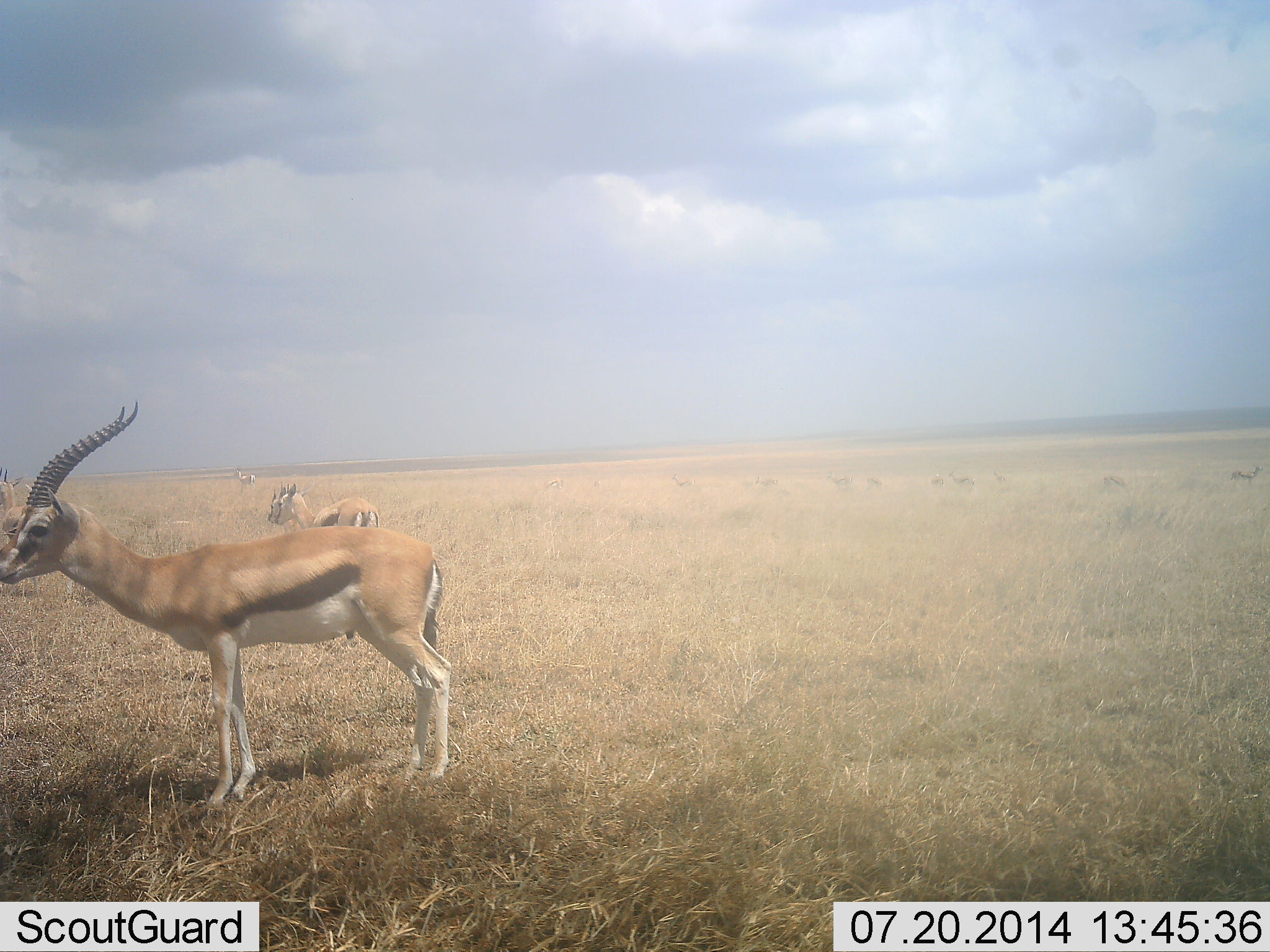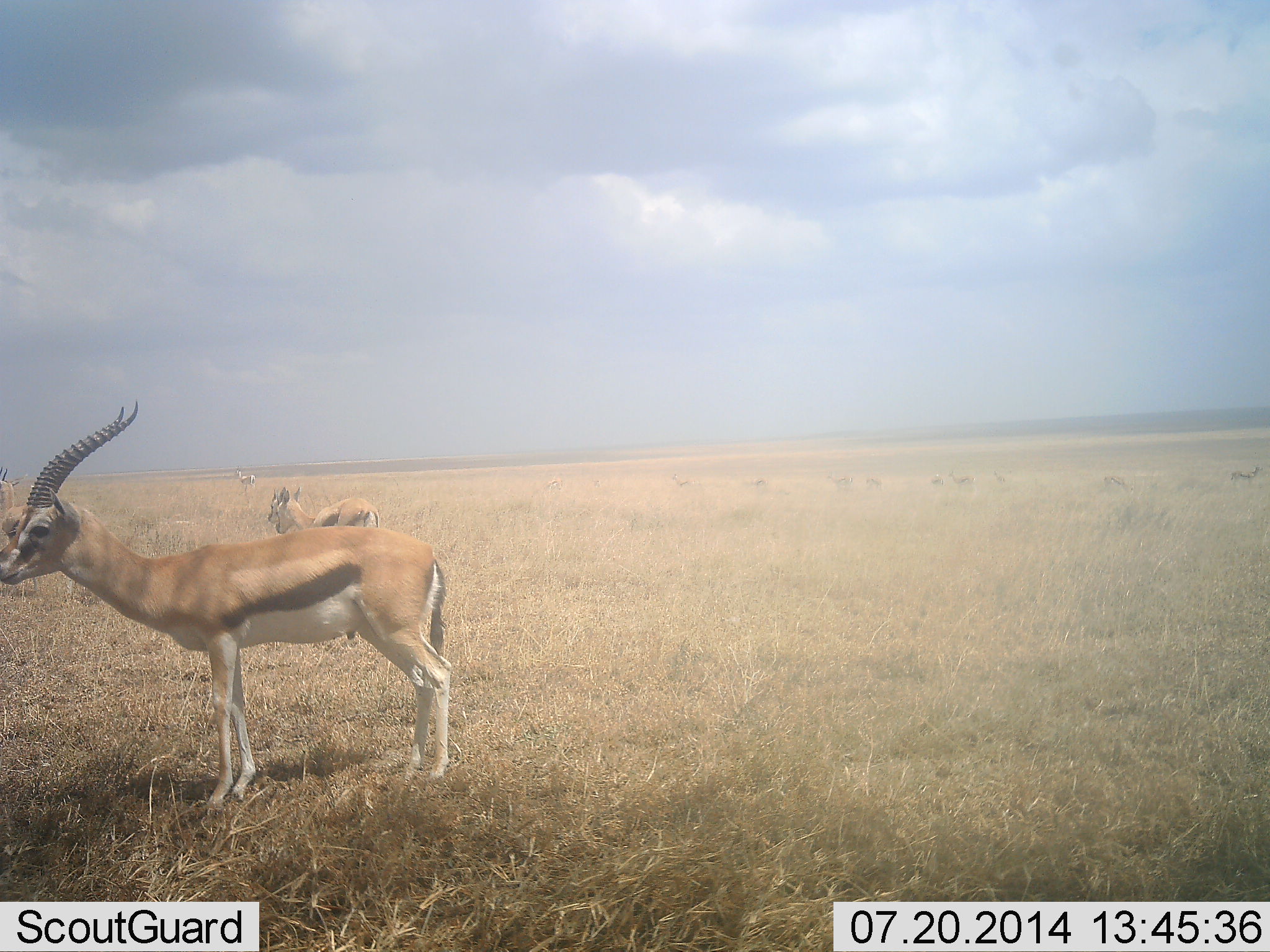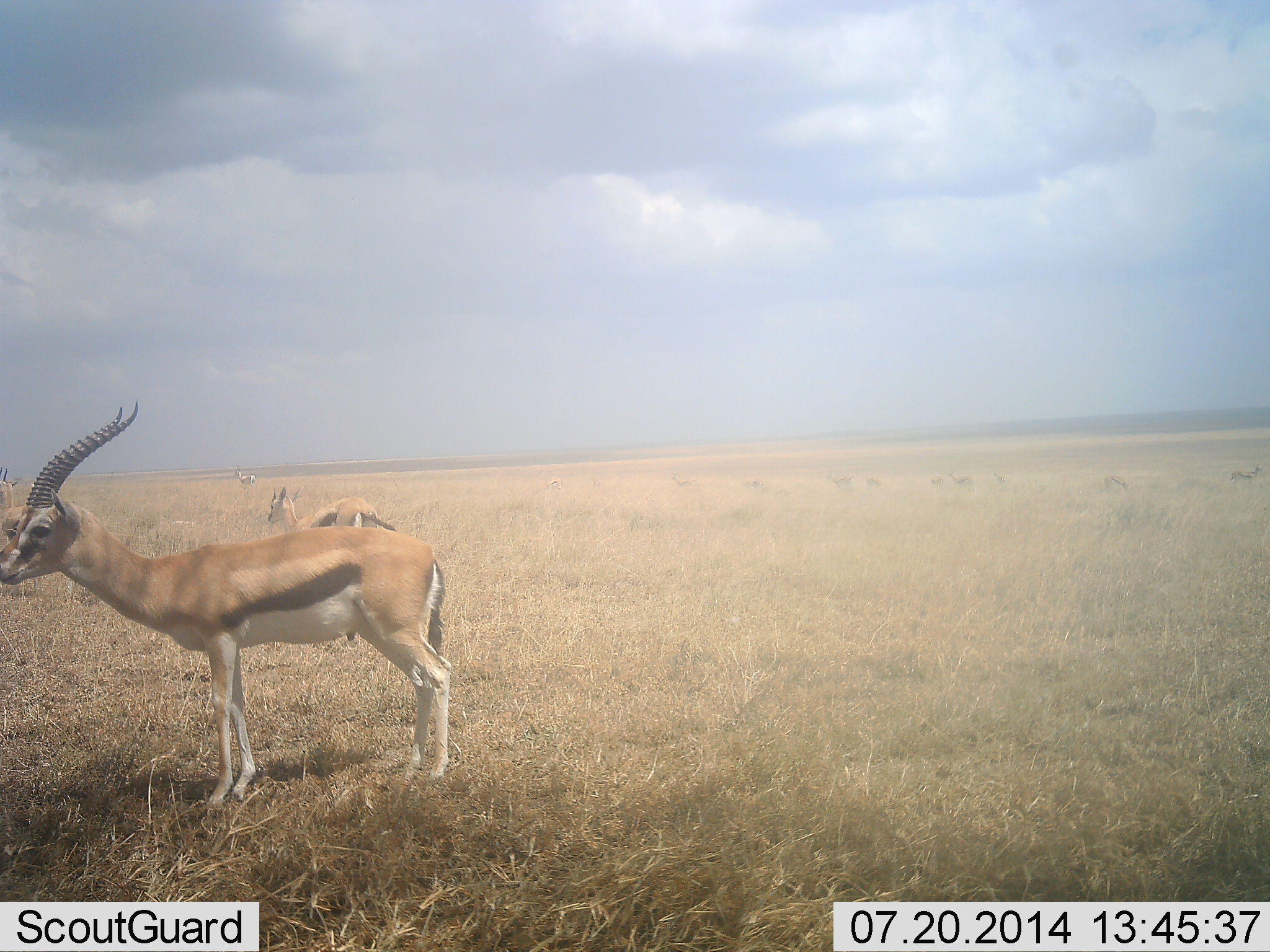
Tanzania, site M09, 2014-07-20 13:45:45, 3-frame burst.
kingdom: Animalia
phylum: Chordata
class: Mammalia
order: Artiodactyla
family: Bovidae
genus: Eudorcas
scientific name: Eudorcas thomsonii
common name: thomson's gazelle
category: gazellethomsons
Gazellethomsons (thomson's gazelle) (Eudorcas thomsonii), count 11-50. Behavior (volunteer vote fractions): standing 100%, resting 10%, moving 20%, interacting 0%. Young present (vote fraction): 0%. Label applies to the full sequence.